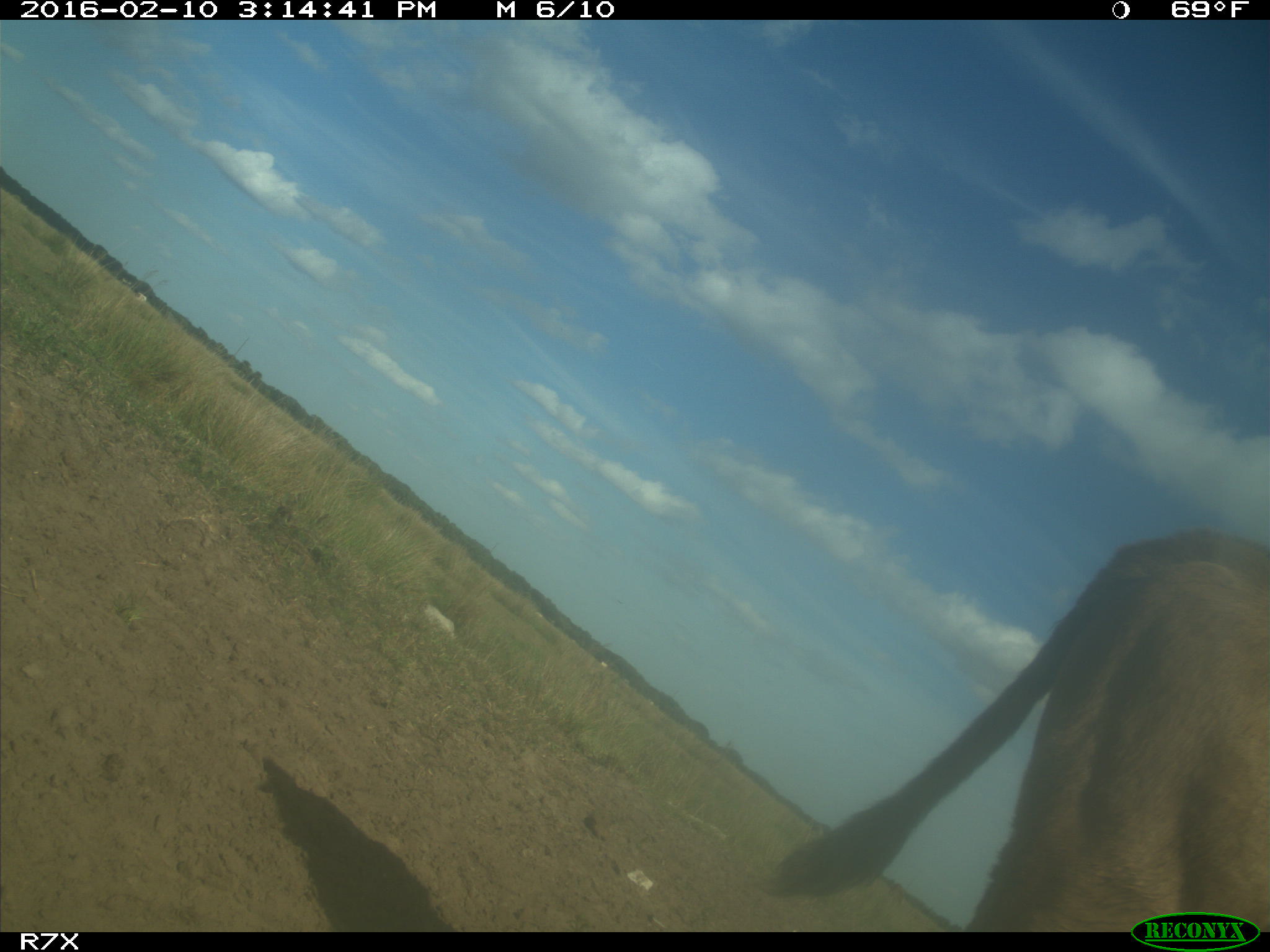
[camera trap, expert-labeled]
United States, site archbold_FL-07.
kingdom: Animalia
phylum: Chordata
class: Mammalia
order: Artiodactyla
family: Bovidae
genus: Bos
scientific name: Bos taurus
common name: domestic cow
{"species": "Bos taurus (domestic cow)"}